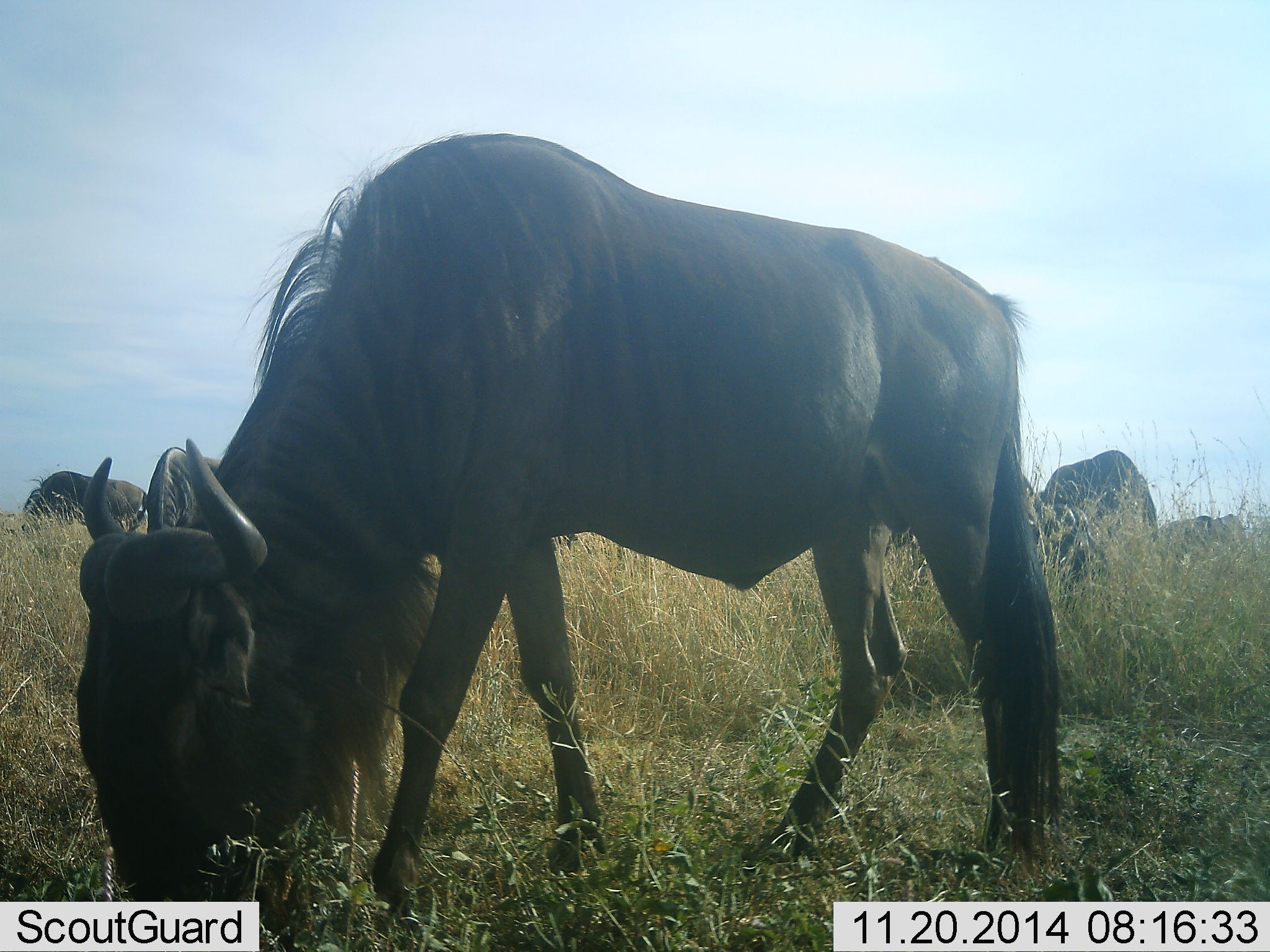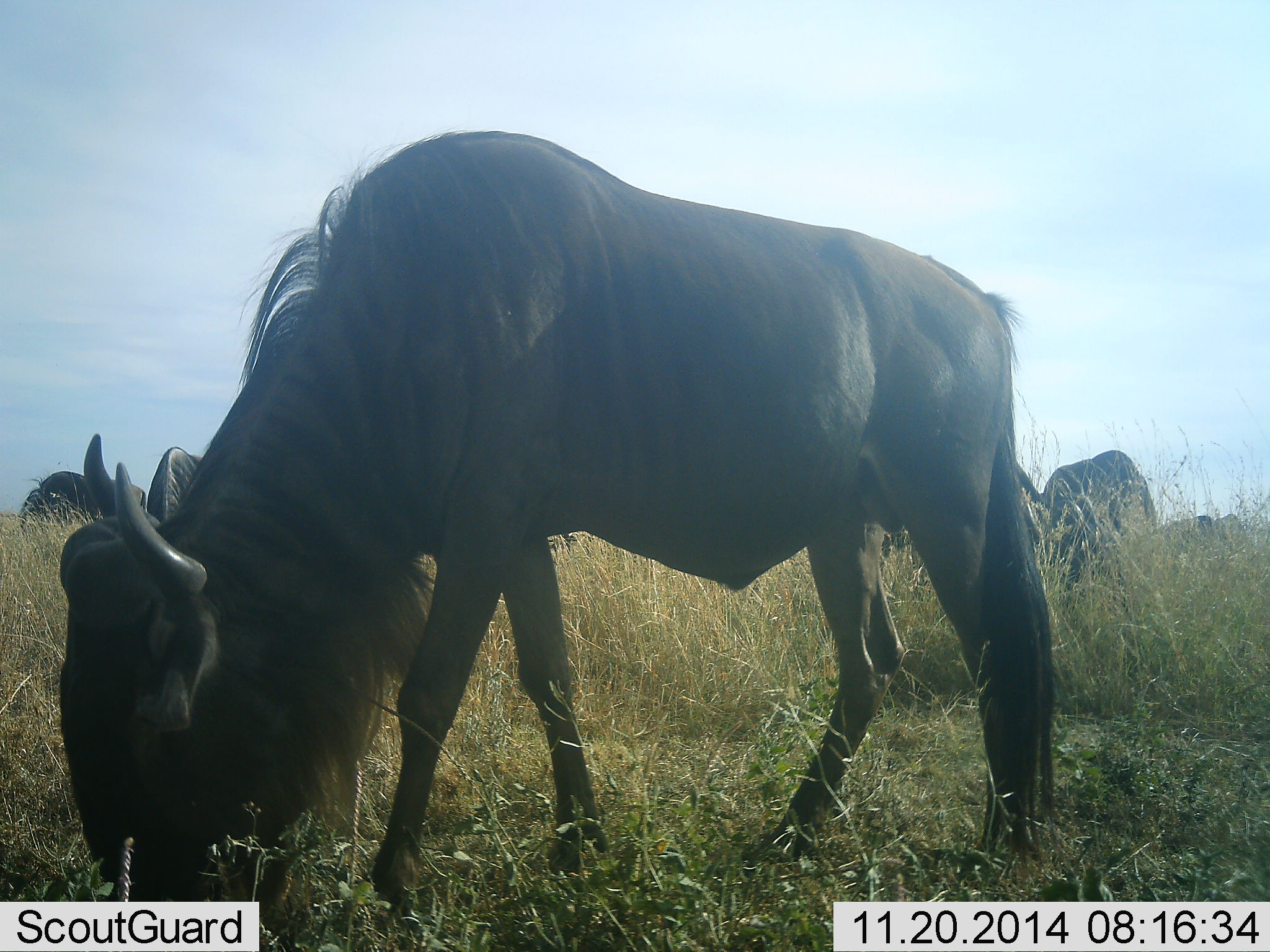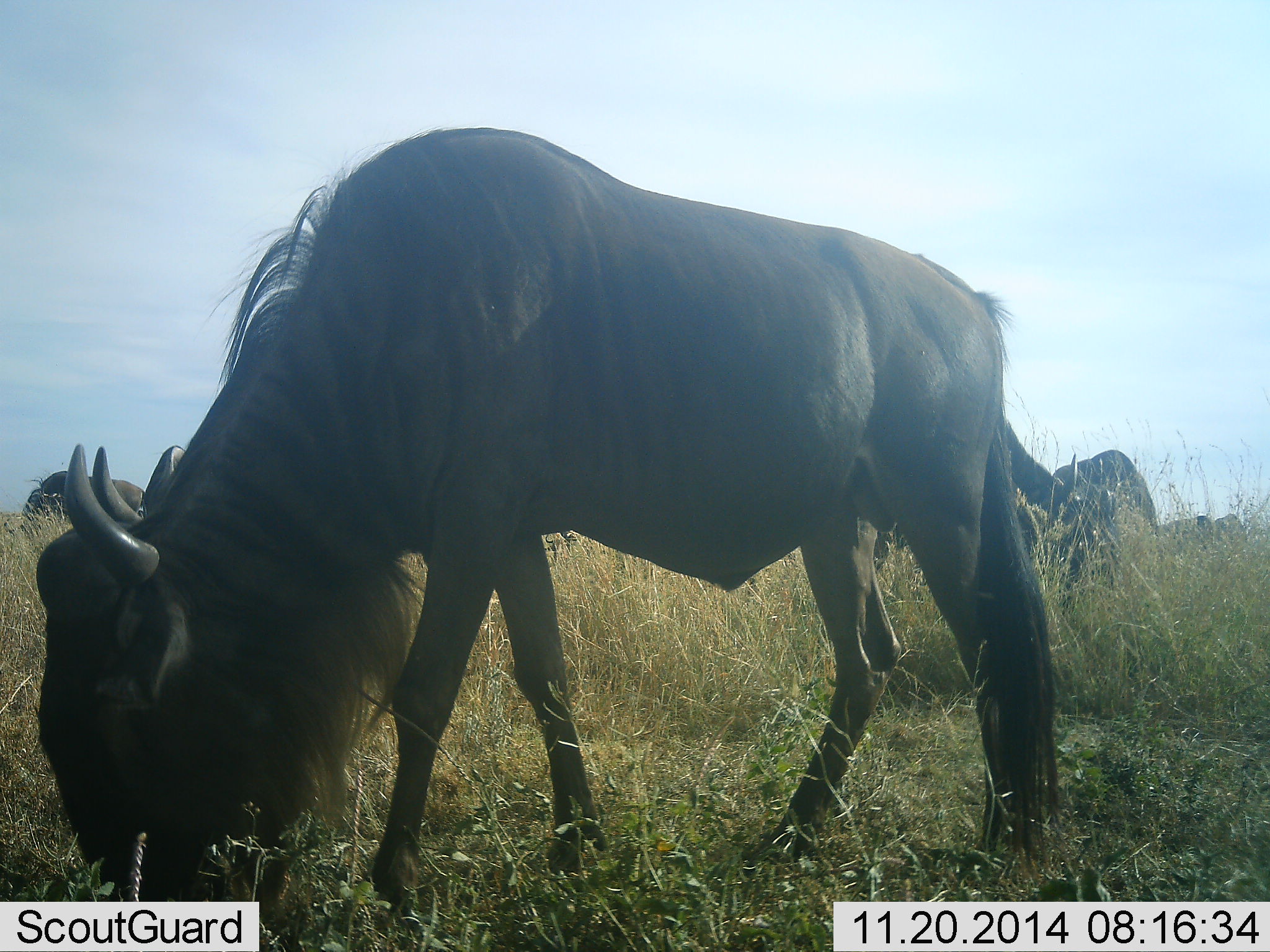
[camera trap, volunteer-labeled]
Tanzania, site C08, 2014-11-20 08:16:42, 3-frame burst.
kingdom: Animalia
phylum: Chordata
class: Mammalia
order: Artiodactyla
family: Bovidae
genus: Connochaetes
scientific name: Connochaetes taurinus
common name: blue wildebeest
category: wildebeest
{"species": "wildebeest (blue wildebeest) (Connochaetes taurinus)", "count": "5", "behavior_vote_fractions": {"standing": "30%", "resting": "10%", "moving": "0%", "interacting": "0%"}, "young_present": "0%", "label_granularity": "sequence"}